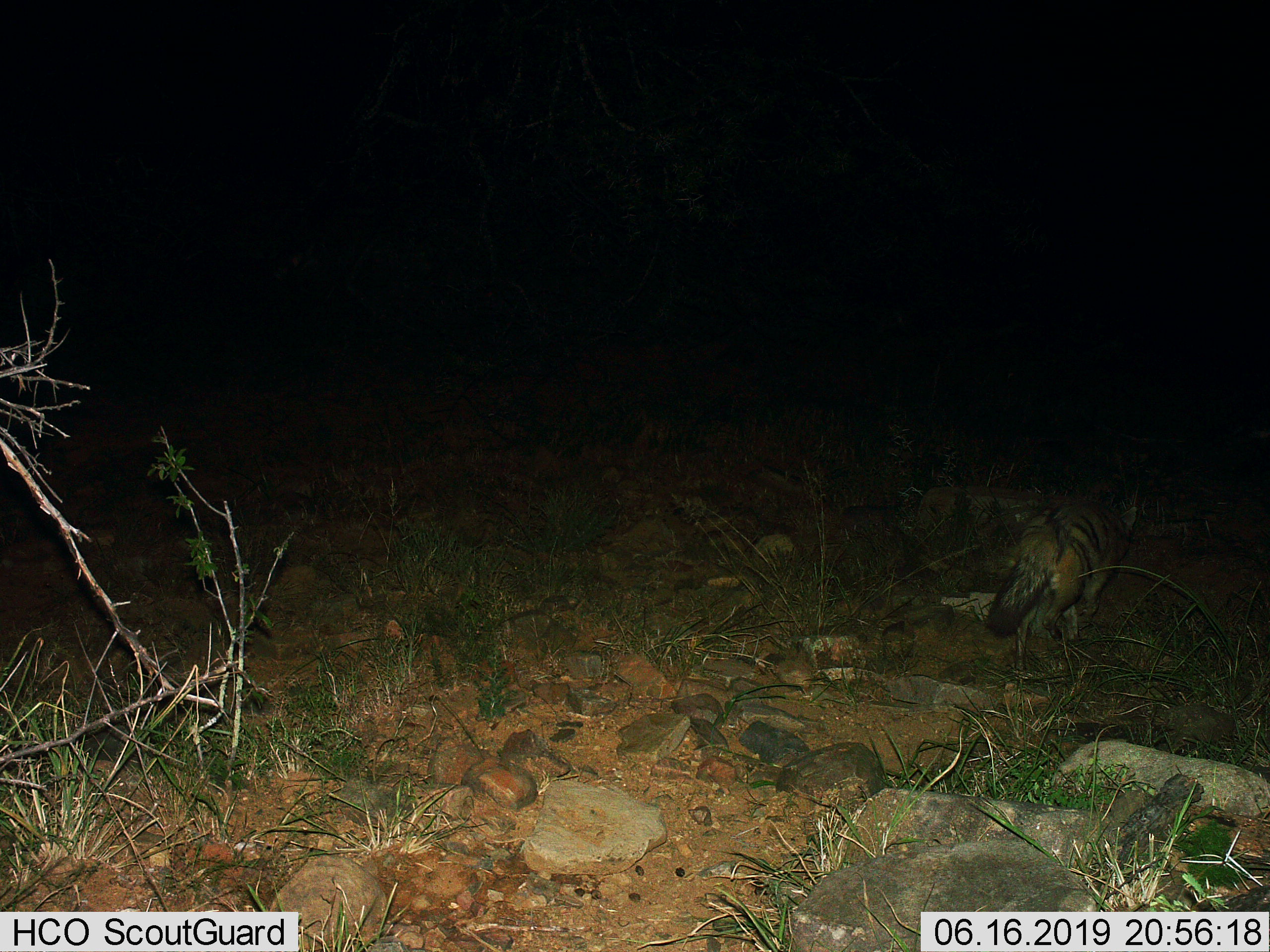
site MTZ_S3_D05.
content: unidentified animal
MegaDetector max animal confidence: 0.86